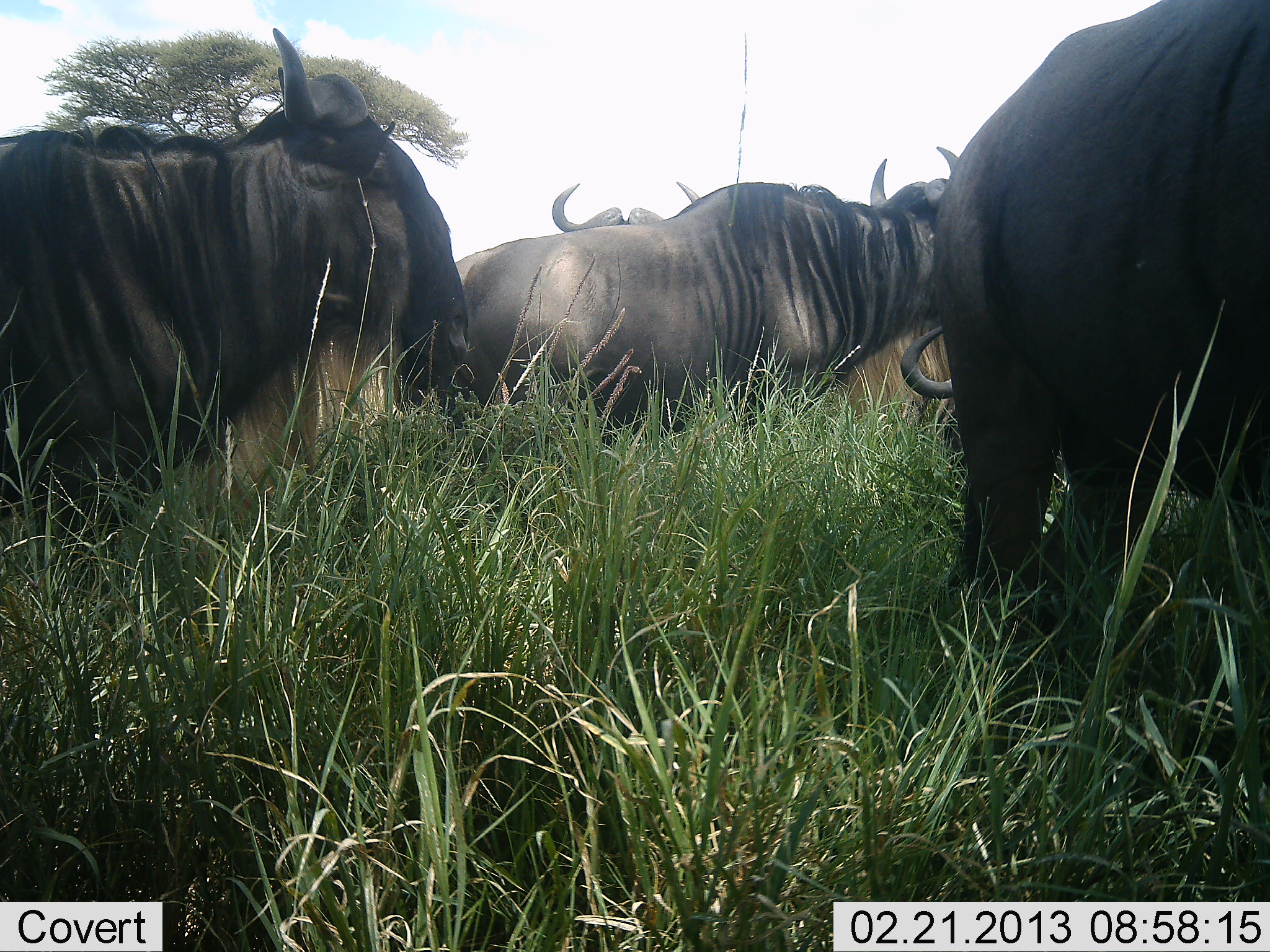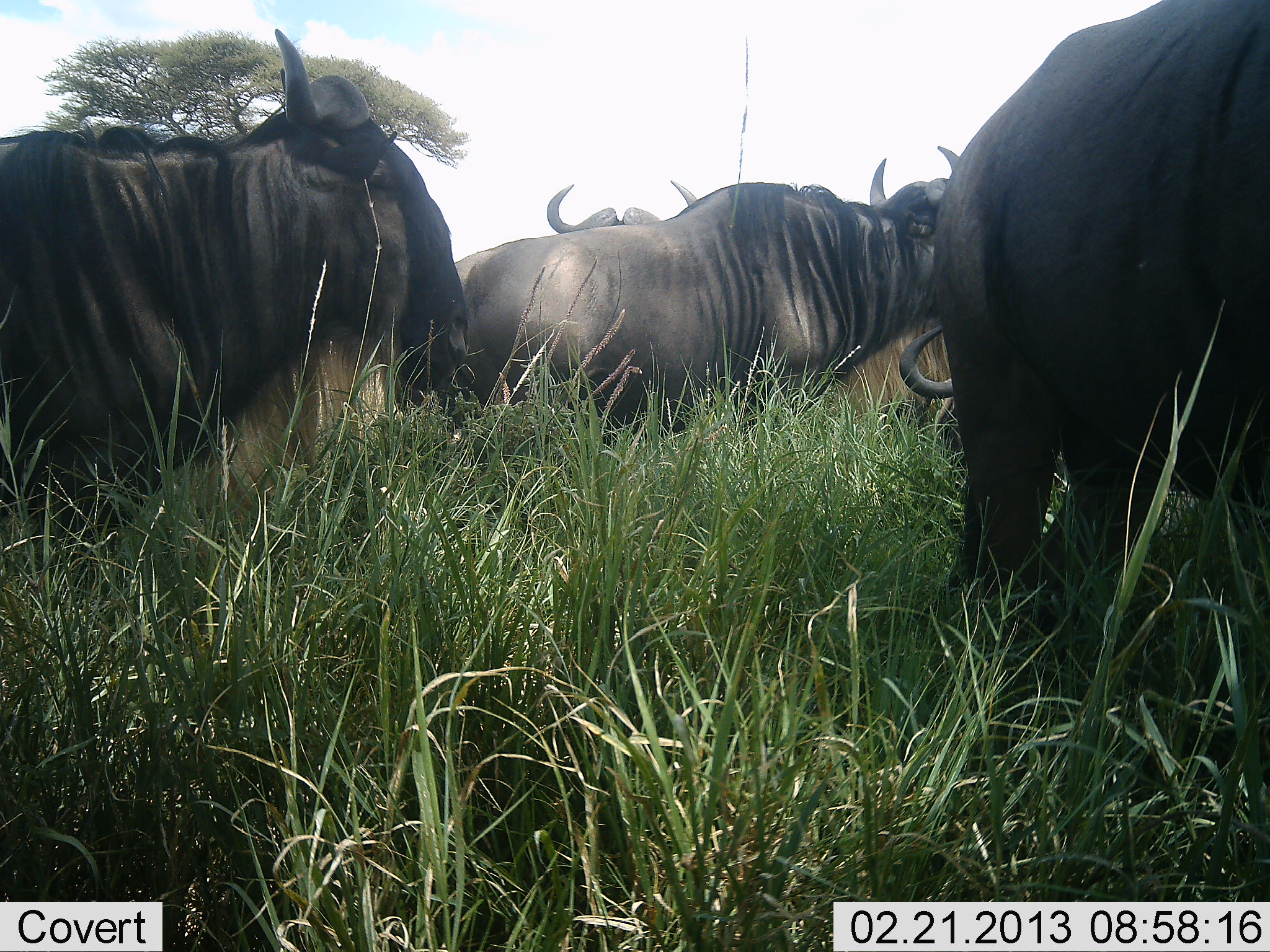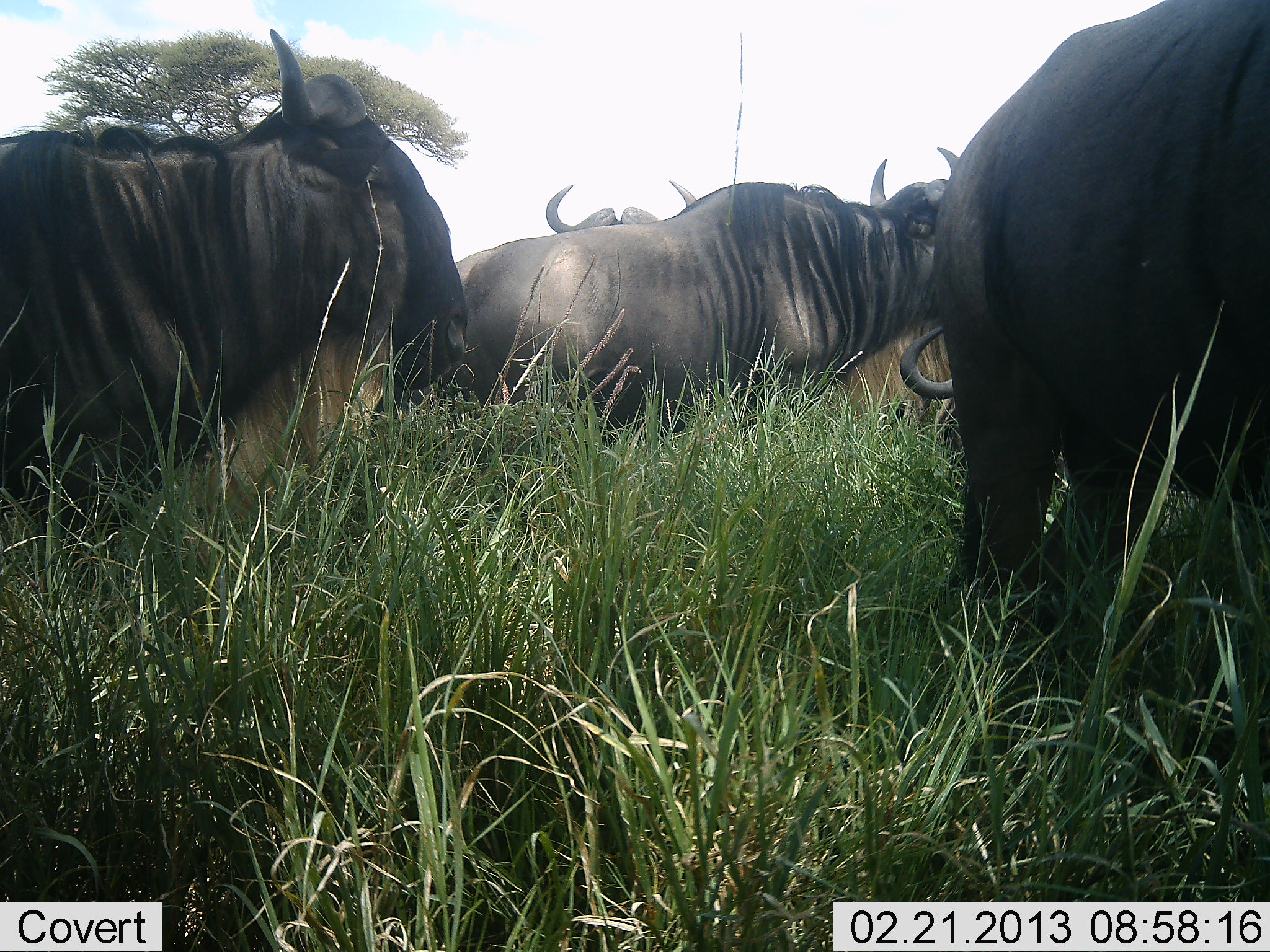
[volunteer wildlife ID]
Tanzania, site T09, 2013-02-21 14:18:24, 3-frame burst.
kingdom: Animalia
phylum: Chordata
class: Mammalia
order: Artiodactyla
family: Bovidae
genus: Connochaetes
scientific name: Connochaetes taurinus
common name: blue wildebeest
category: wildebeest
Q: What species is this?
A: Wildebeest (blue wildebeest) (Connochaetes taurinus).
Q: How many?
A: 4.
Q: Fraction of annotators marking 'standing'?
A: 69%.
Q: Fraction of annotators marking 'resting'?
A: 25%.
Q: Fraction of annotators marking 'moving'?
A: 6%.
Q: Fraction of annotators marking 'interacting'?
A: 6%.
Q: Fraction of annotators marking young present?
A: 0%.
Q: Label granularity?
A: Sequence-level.